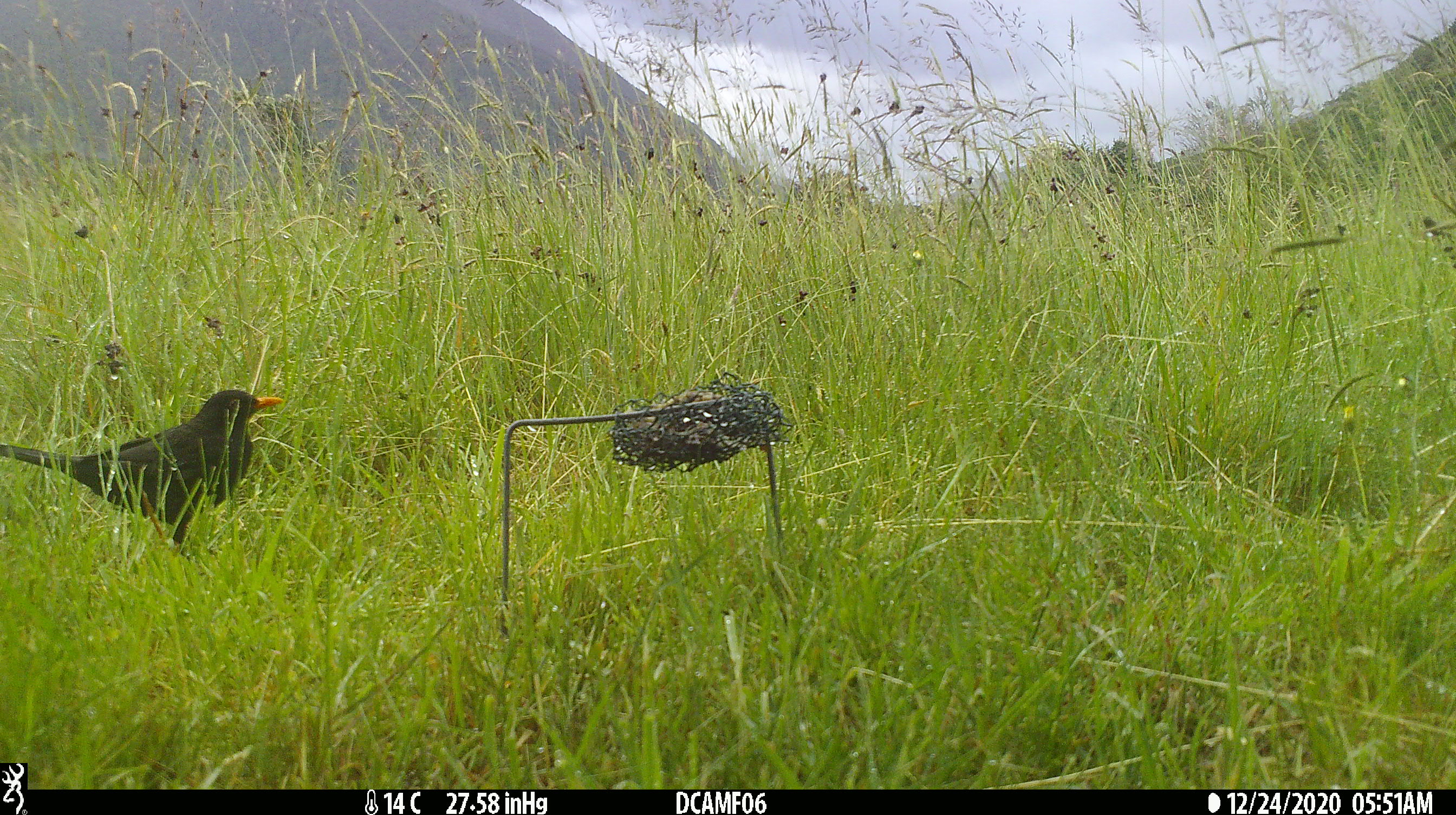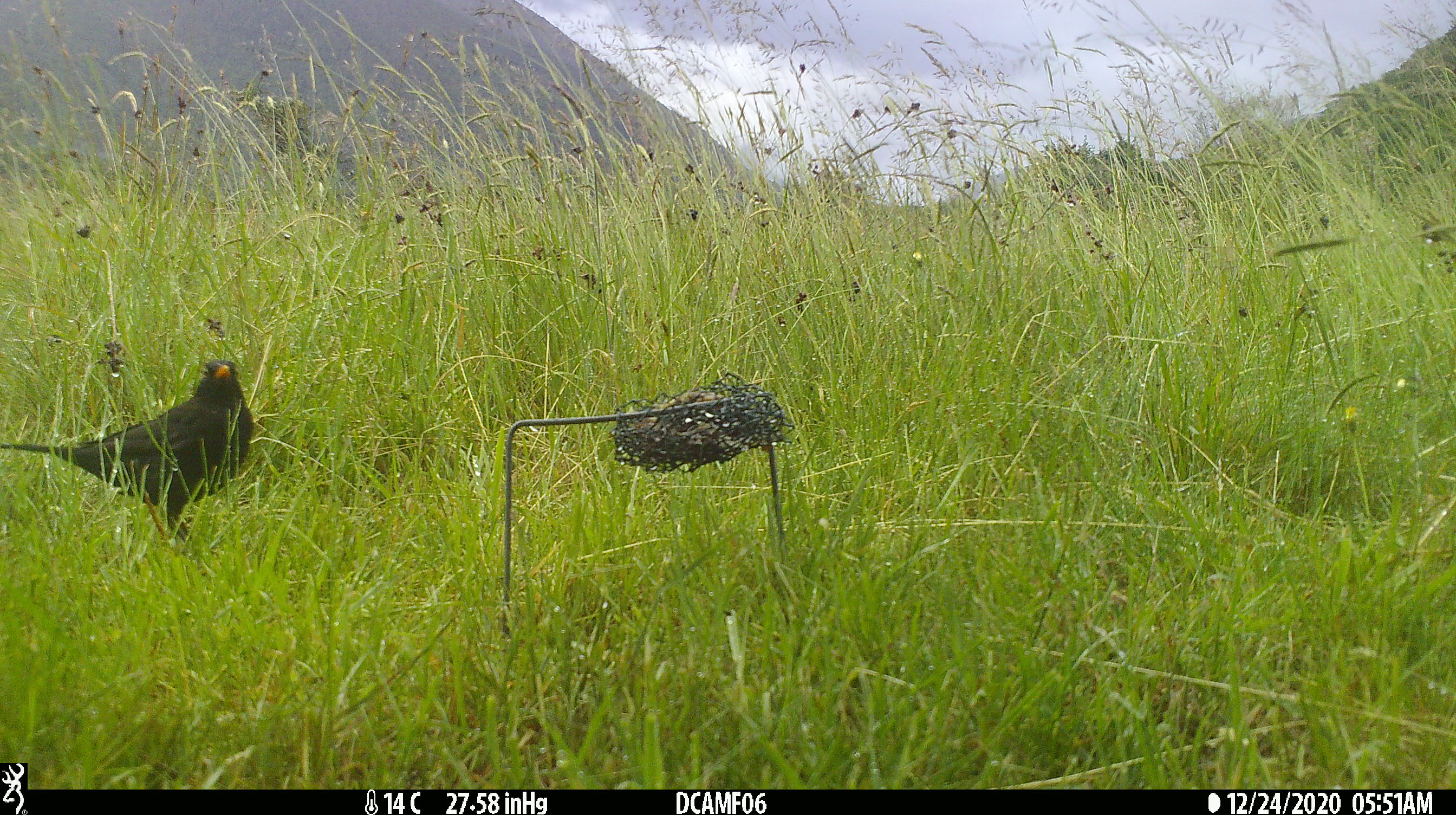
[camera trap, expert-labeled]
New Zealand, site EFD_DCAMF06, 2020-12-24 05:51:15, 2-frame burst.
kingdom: Animalia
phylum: Chordata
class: Aves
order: Passeriformes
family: Turdidae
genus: Turdus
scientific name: Turdus merula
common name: eurasian blackbird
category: blackbird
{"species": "blackbird (eurasian blackbird) (Turdus merula)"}